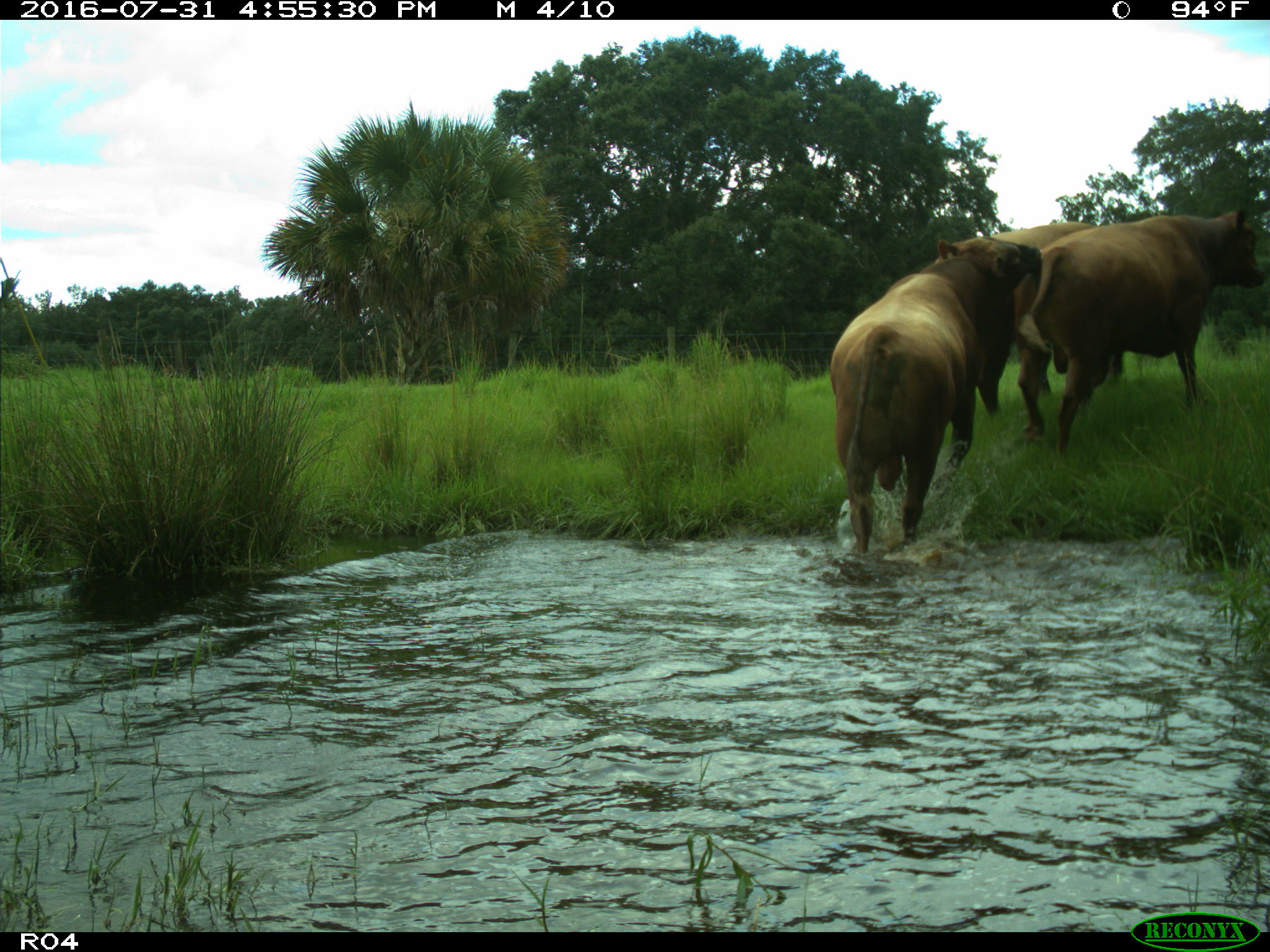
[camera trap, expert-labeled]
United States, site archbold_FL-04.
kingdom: Animalia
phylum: Chordata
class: Mammalia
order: Artiodactyla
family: Bovidae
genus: Bos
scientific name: Bos taurus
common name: domestic cow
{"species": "Bos taurus (domestic cow)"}